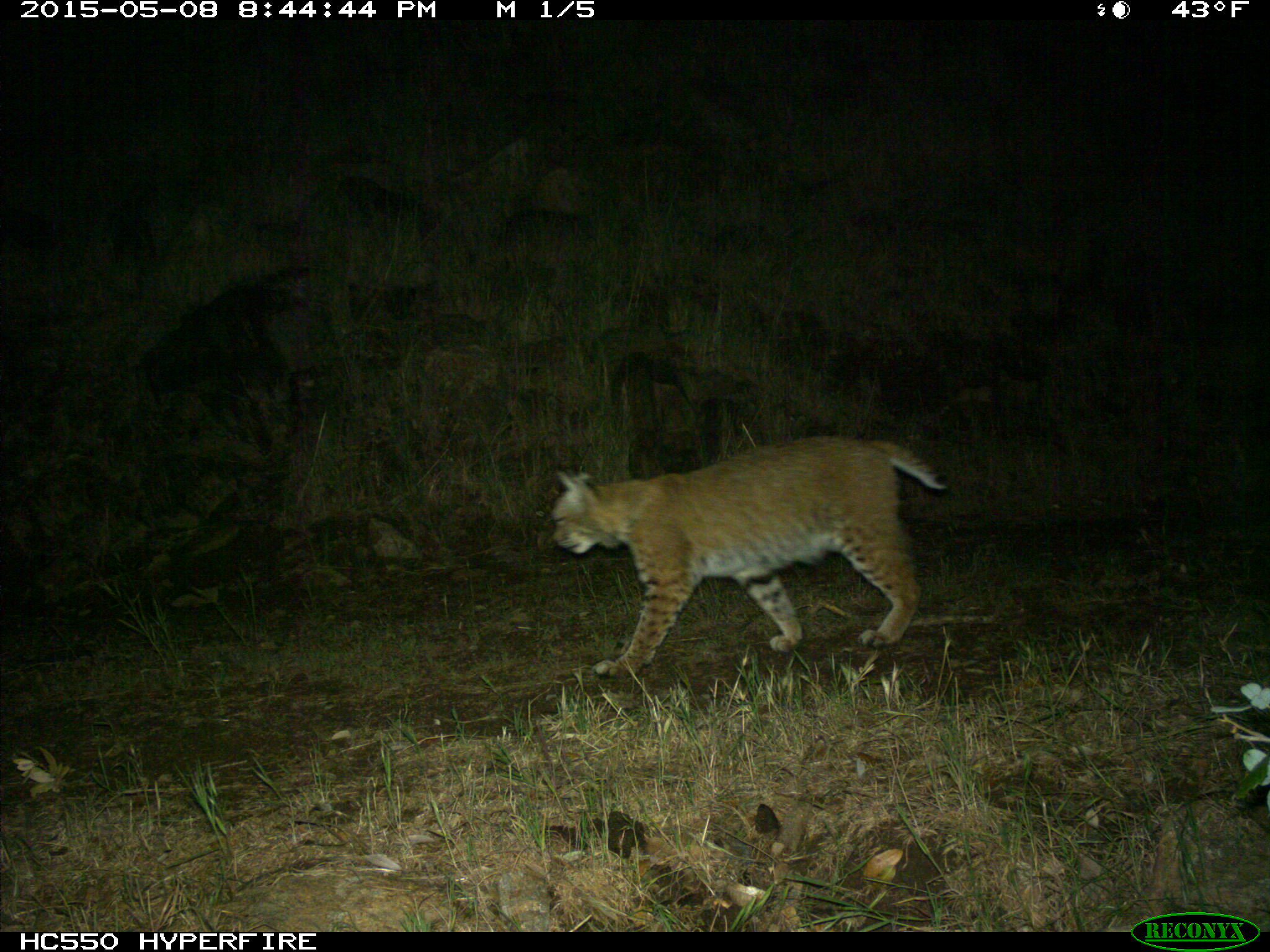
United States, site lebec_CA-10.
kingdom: Animalia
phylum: Chordata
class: Mammalia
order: Carnivora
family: Felidae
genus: Lynx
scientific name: Lynx rufus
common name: bobcat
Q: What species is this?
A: Lynx rufus (bobcat).